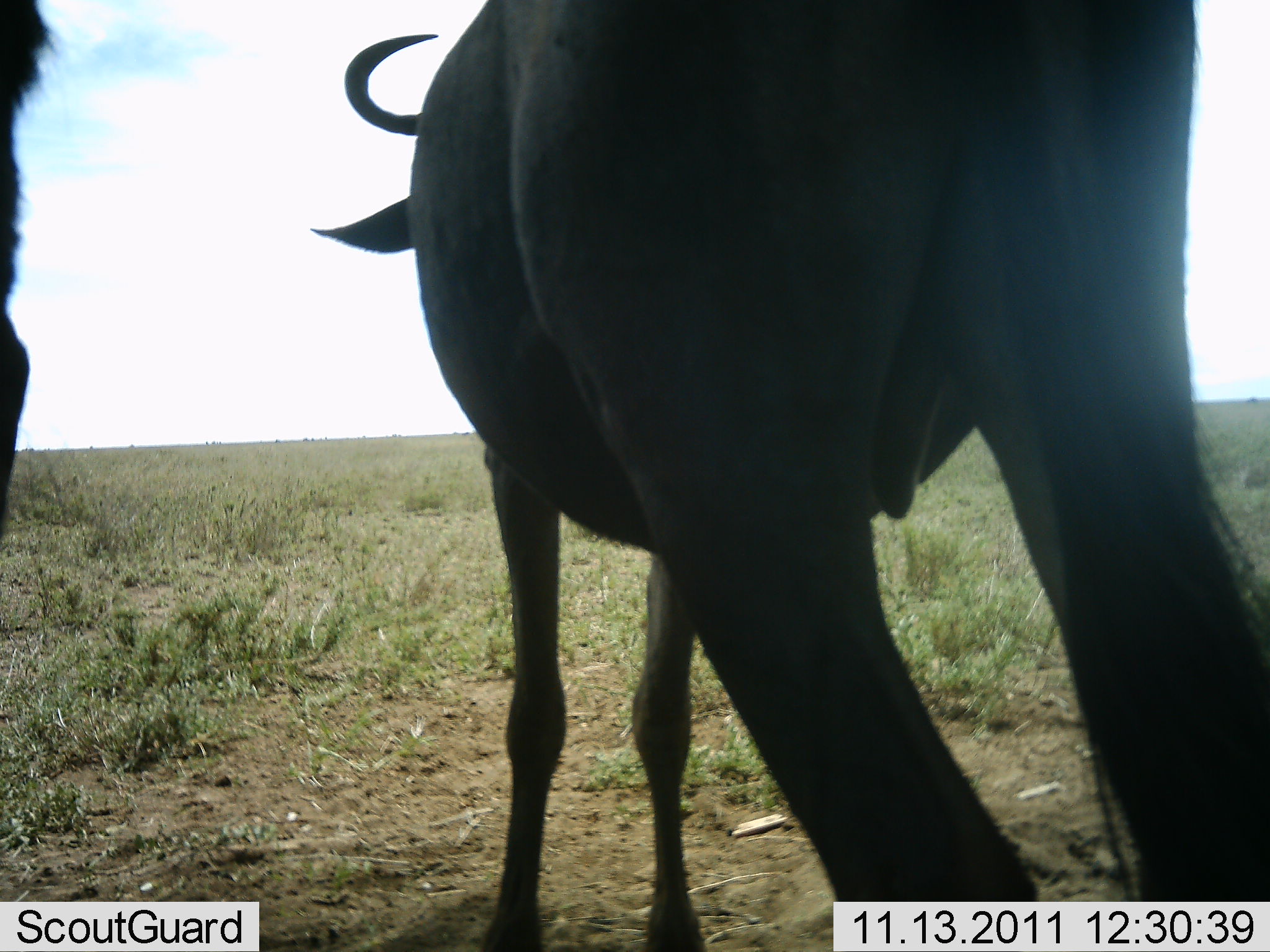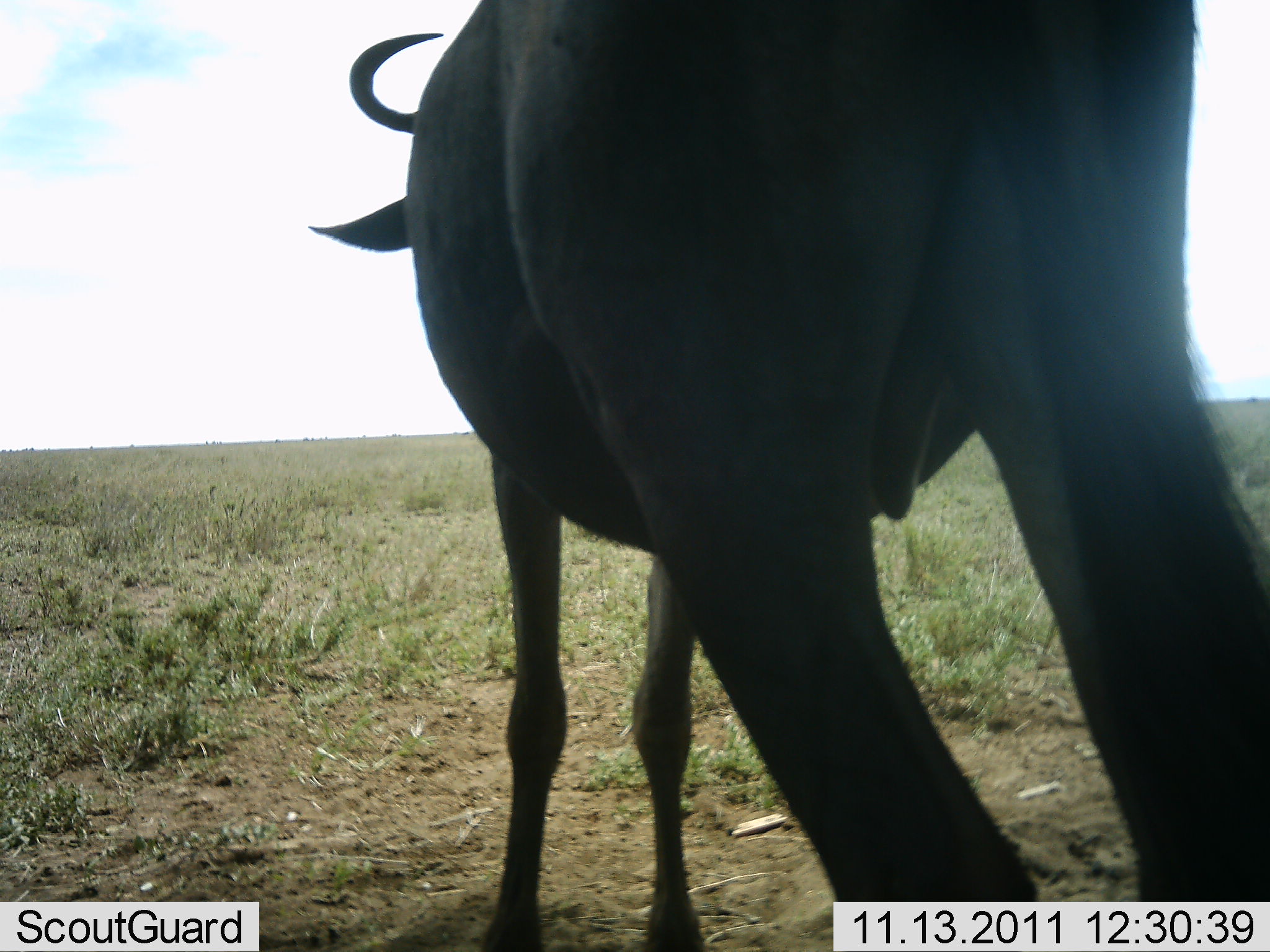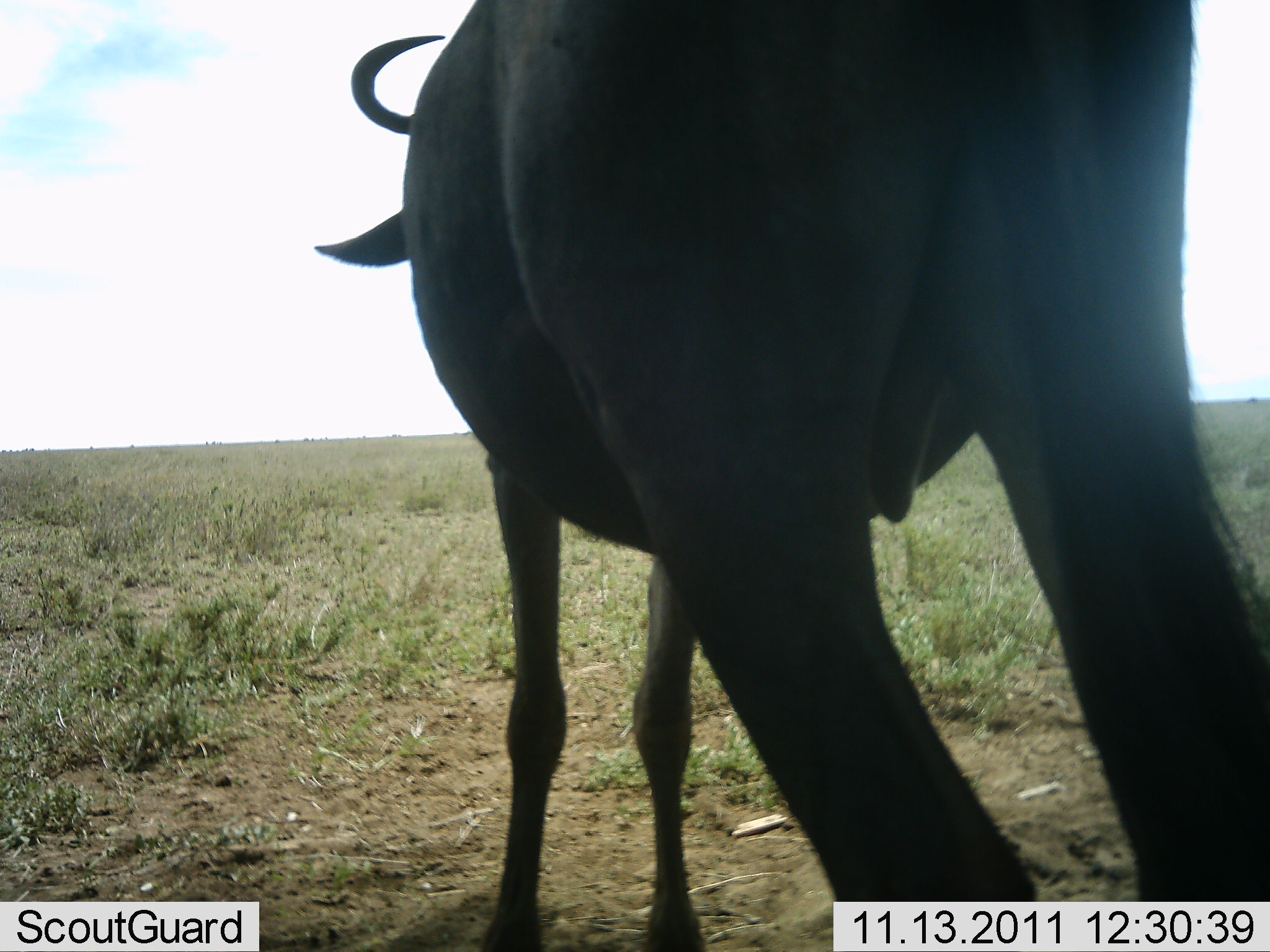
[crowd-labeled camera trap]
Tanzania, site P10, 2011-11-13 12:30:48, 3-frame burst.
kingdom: Animalia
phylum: Chordata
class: Mammalia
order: Artiodactyla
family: Bovidae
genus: Connochaetes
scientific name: Connochaetes taurinus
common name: blue wildebeest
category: wildebeest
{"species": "wildebeest (blue wildebeest) (Connochaetes taurinus)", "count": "2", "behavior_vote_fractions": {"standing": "92%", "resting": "0%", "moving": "17%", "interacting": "0%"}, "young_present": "0%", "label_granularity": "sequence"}